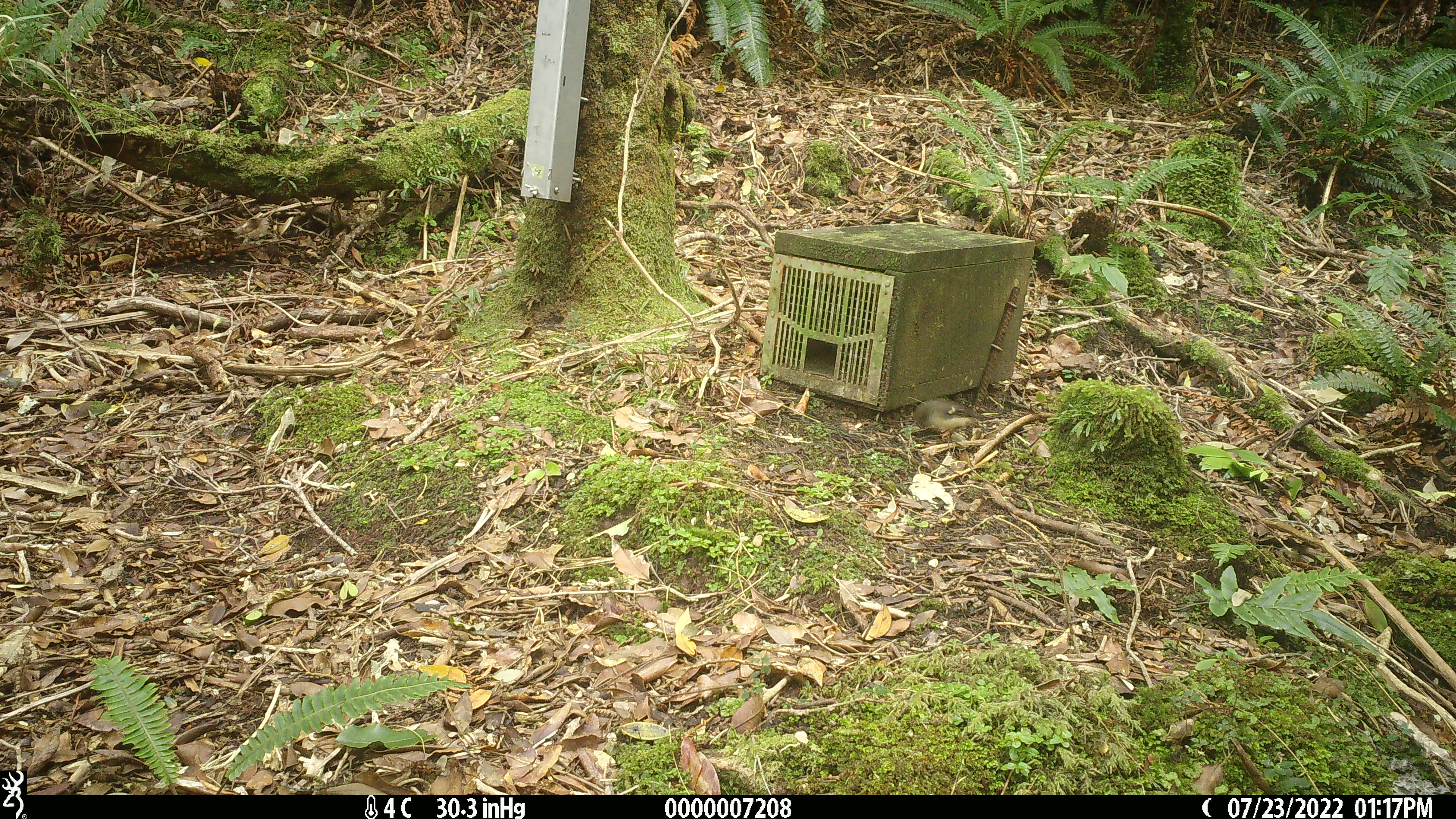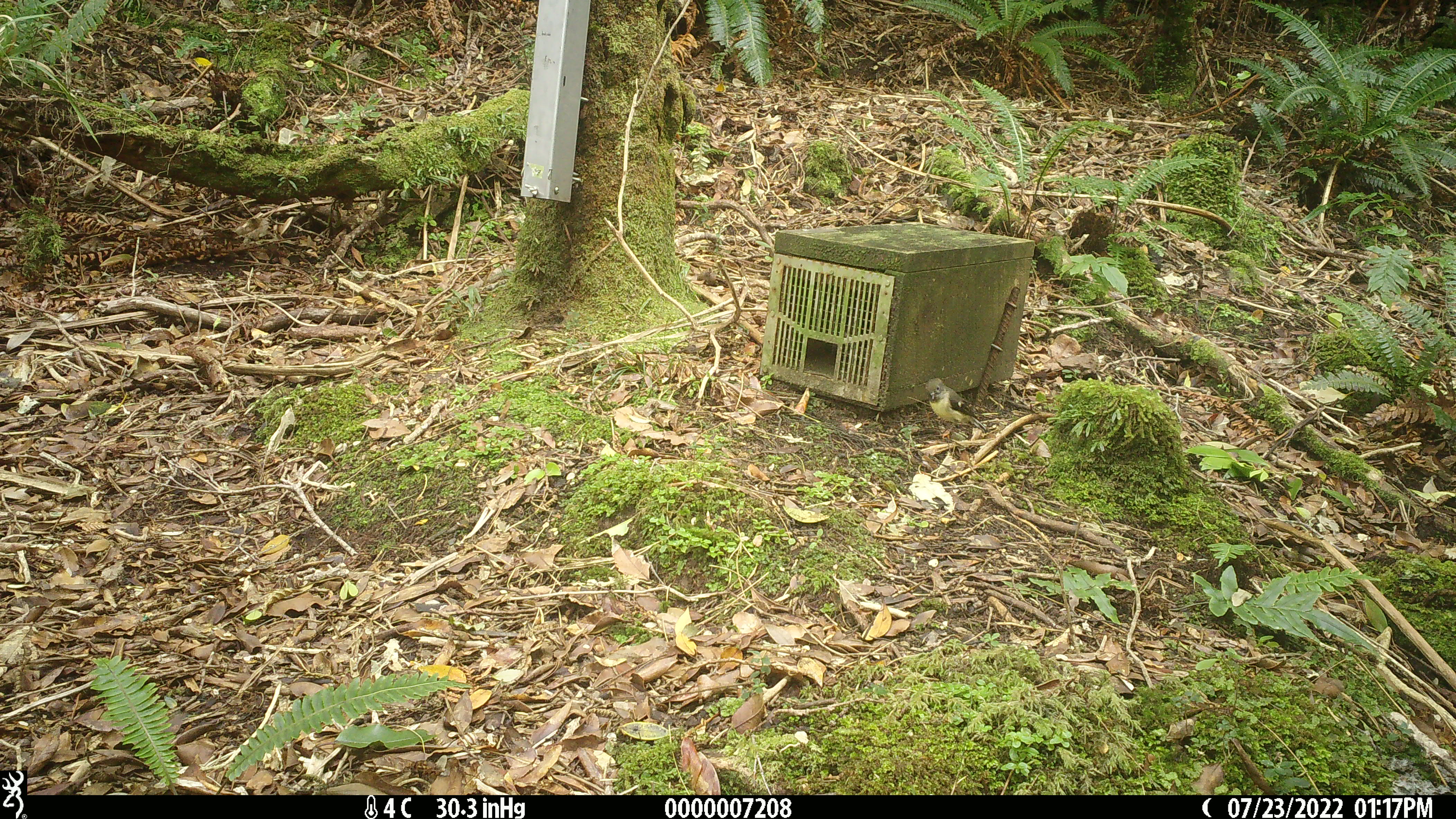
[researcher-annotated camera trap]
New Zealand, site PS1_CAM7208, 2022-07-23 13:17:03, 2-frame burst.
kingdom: Animalia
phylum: Chordata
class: Aves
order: Passeriformes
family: Petroicidae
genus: Petroica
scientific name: Petroica macrocephala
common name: tomtit